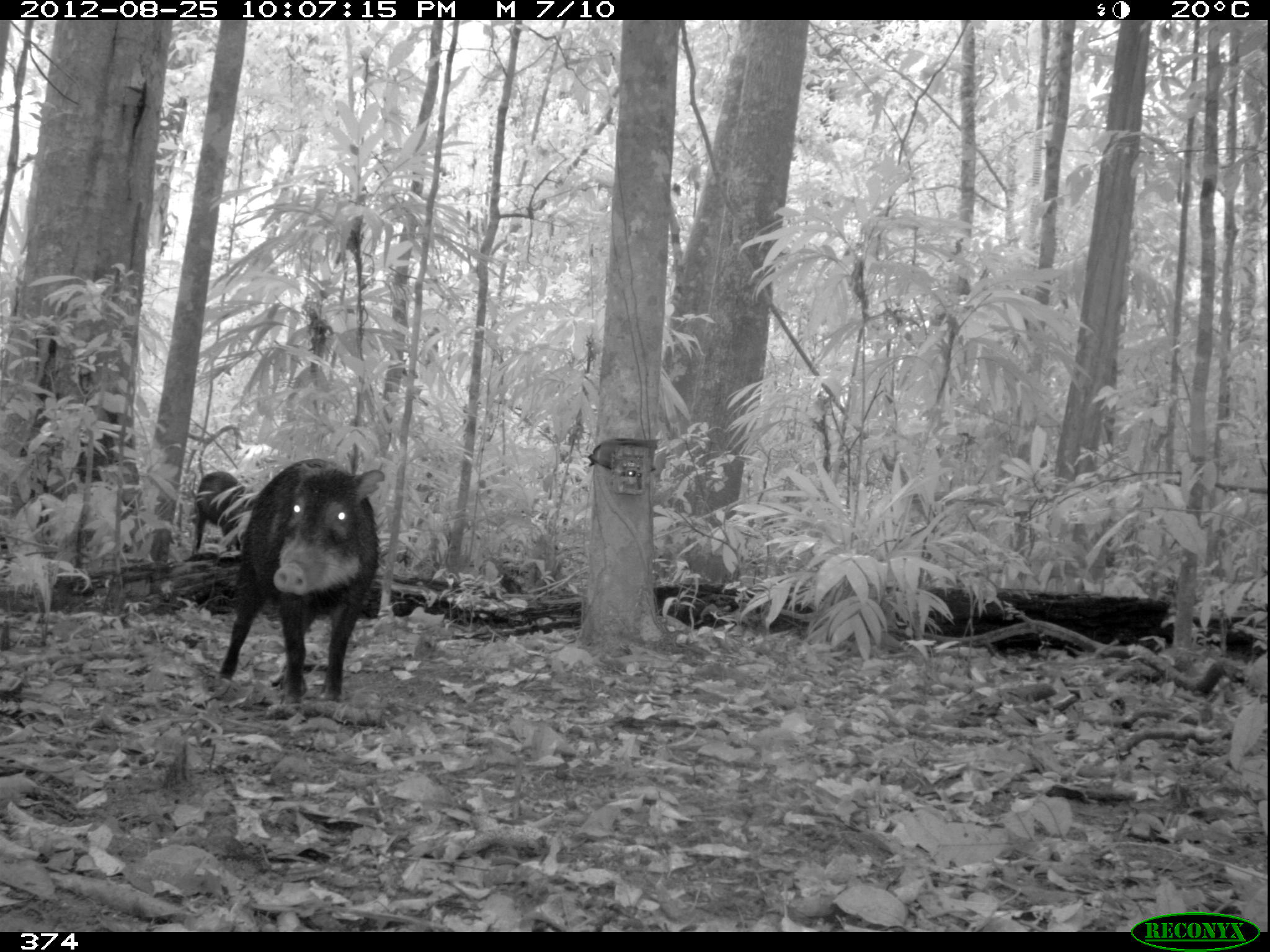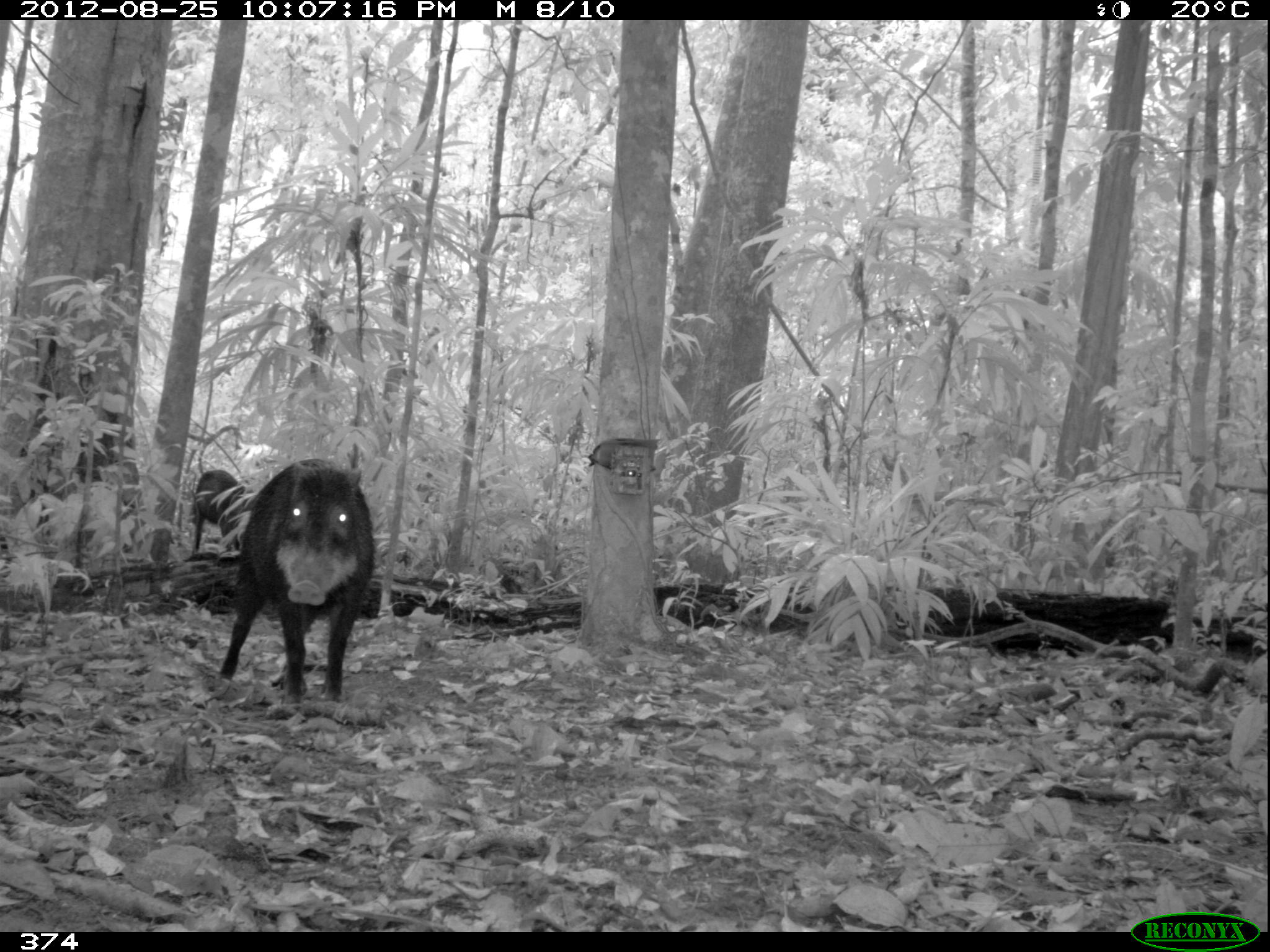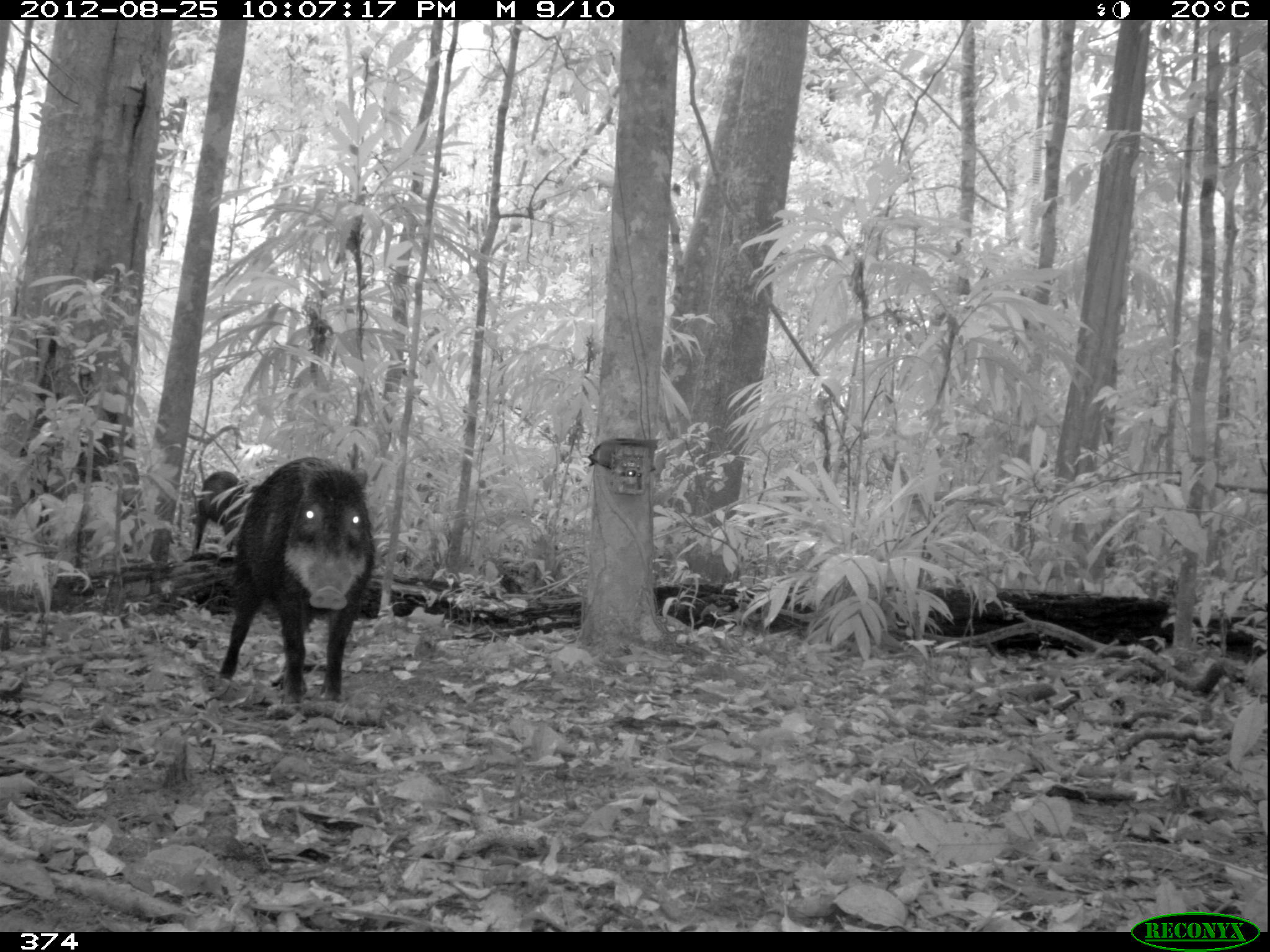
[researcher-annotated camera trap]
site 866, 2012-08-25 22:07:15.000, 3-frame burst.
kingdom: Animalia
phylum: Chordata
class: Mammalia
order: Artiodactyla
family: Tayassuidae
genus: Tayassu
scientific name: Tayassu pecari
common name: white-lipped peccary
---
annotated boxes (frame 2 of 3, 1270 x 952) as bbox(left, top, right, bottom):
tayassu pecari: bbox(218, 458, 376, 703); bbox(190, 468, 253, 556)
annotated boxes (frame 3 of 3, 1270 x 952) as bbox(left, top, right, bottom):
tayassu pecari: bbox(218, 456, 374, 702); bbox(191, 472, 250, 556)